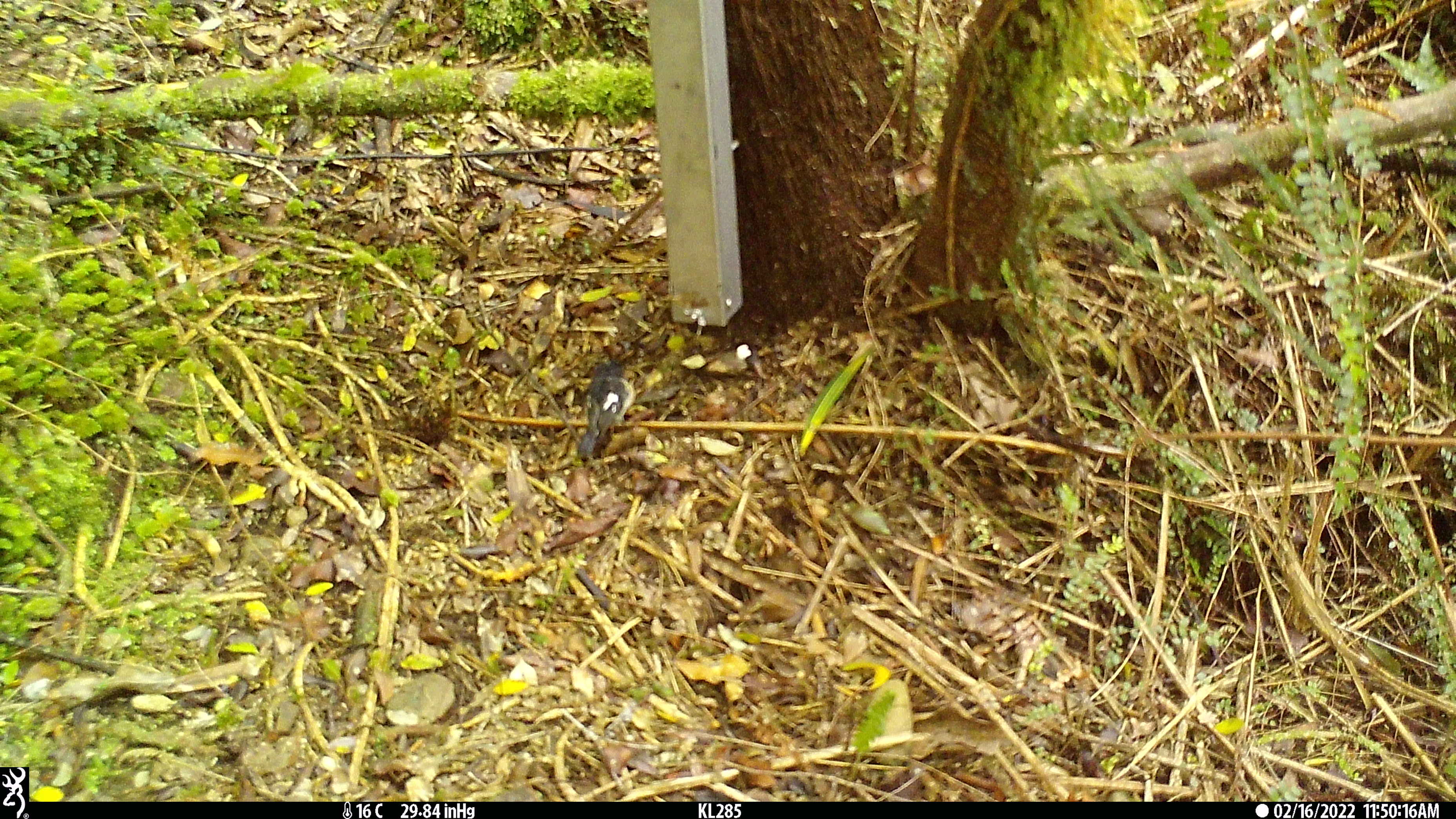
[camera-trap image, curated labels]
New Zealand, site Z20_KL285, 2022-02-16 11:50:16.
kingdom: Animalia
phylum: Chordata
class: Aves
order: Passeriformes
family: Petroicidae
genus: Petroica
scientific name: Petroica macrocephala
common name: tomtit